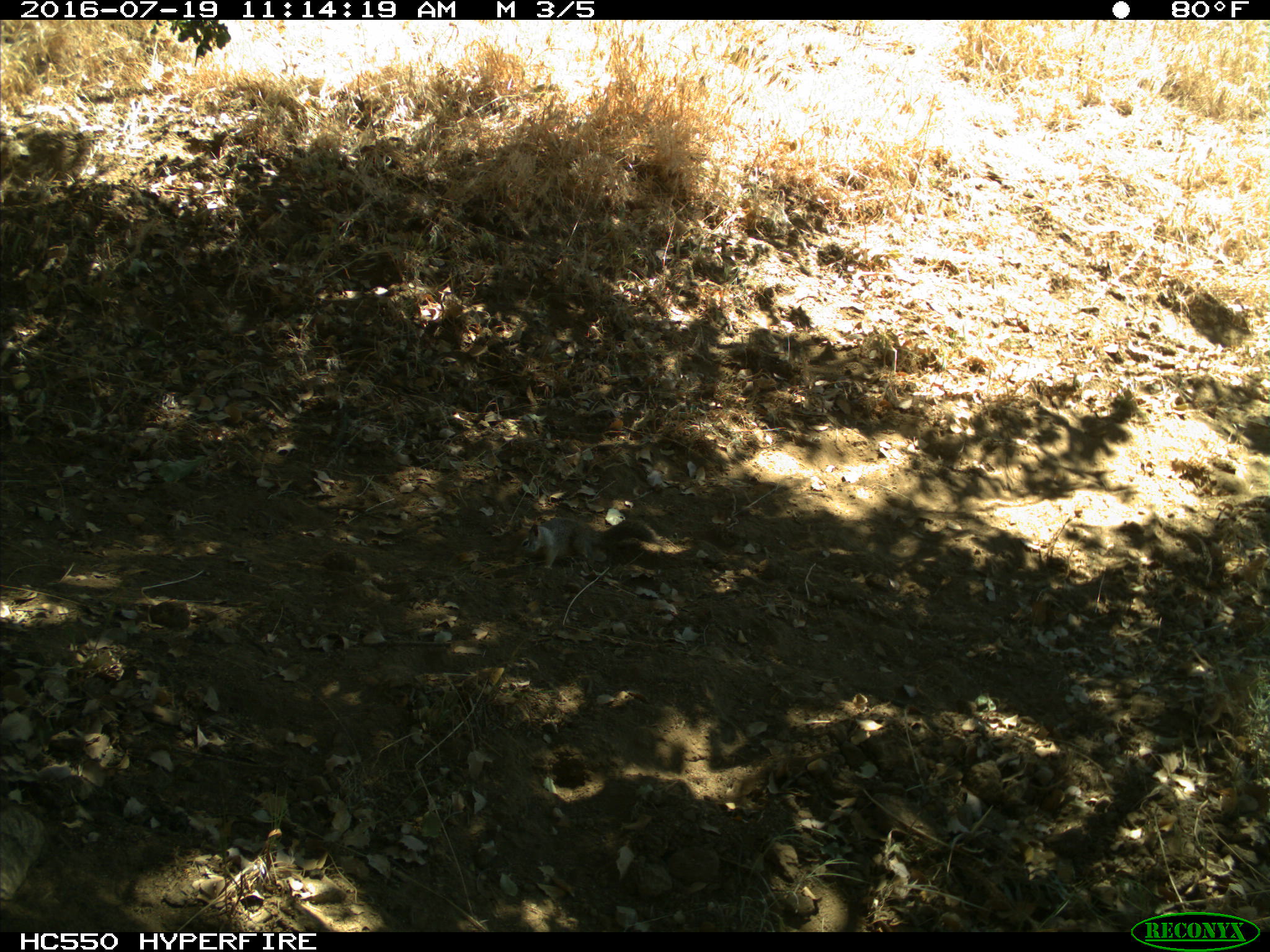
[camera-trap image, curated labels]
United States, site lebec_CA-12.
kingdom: Animalia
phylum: Chordata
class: Mammalia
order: Rodentia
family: Sciuridae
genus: Otospermophilus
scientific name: Otospermophilus beecheyi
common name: california ground squirrel